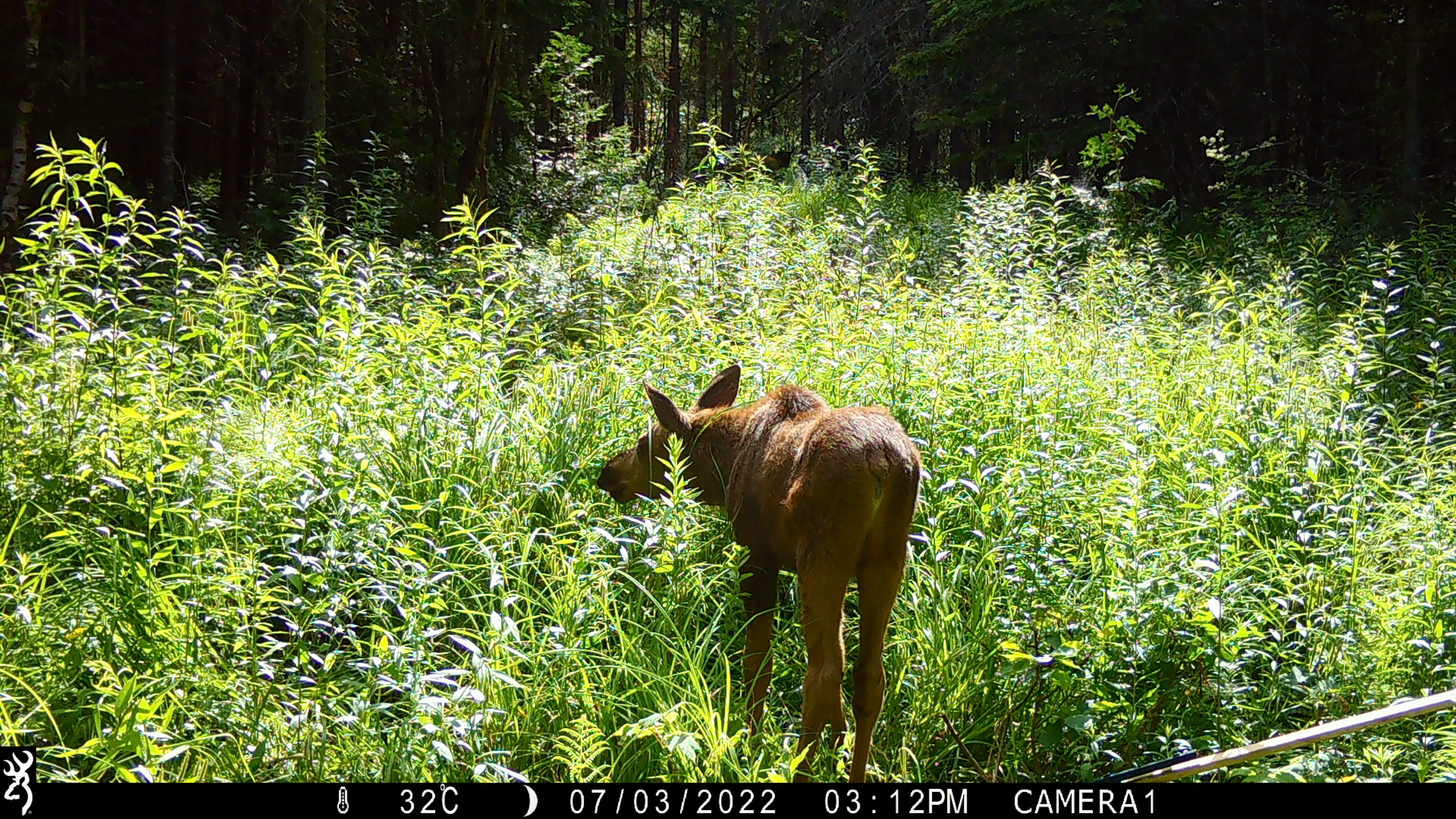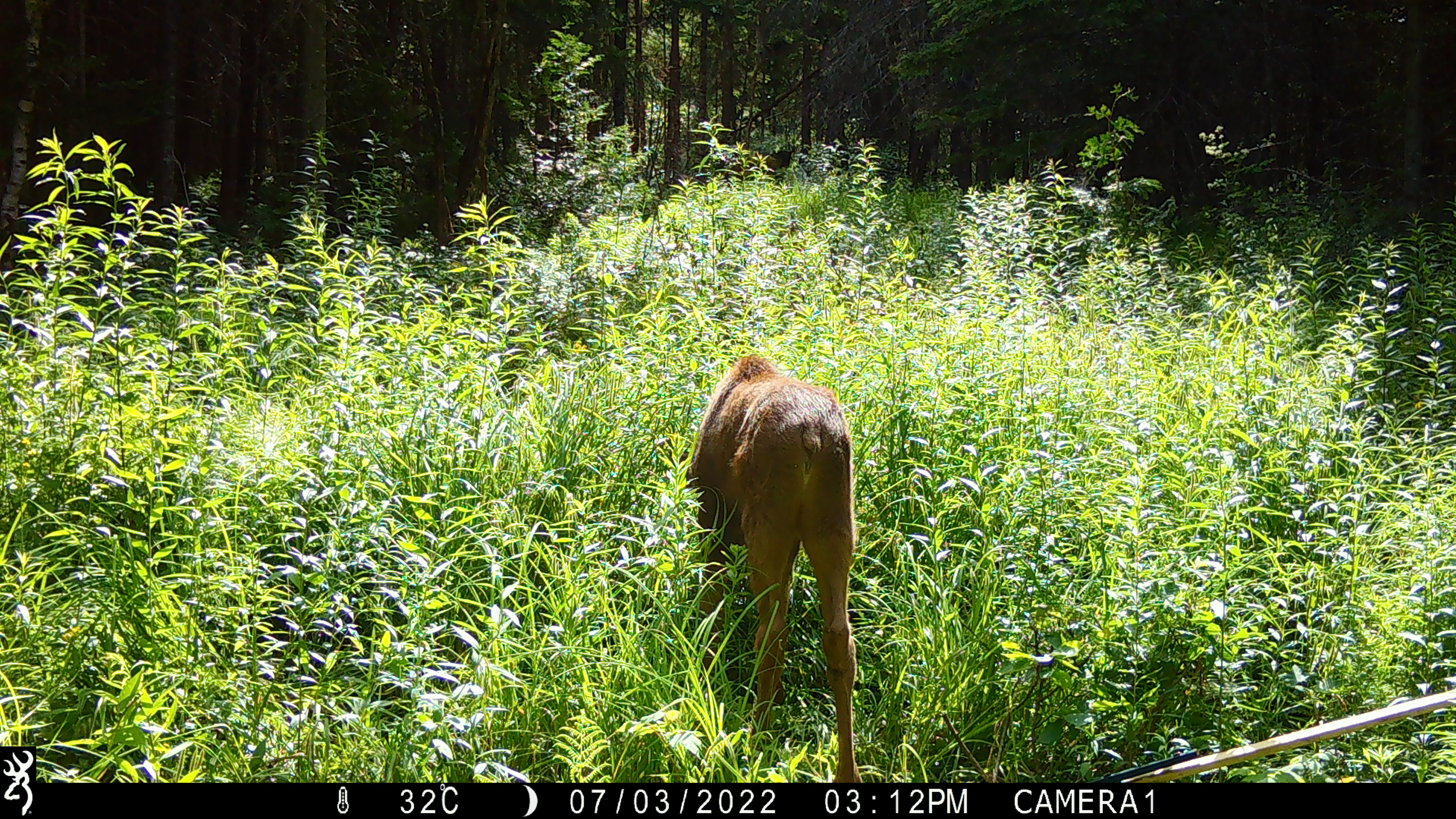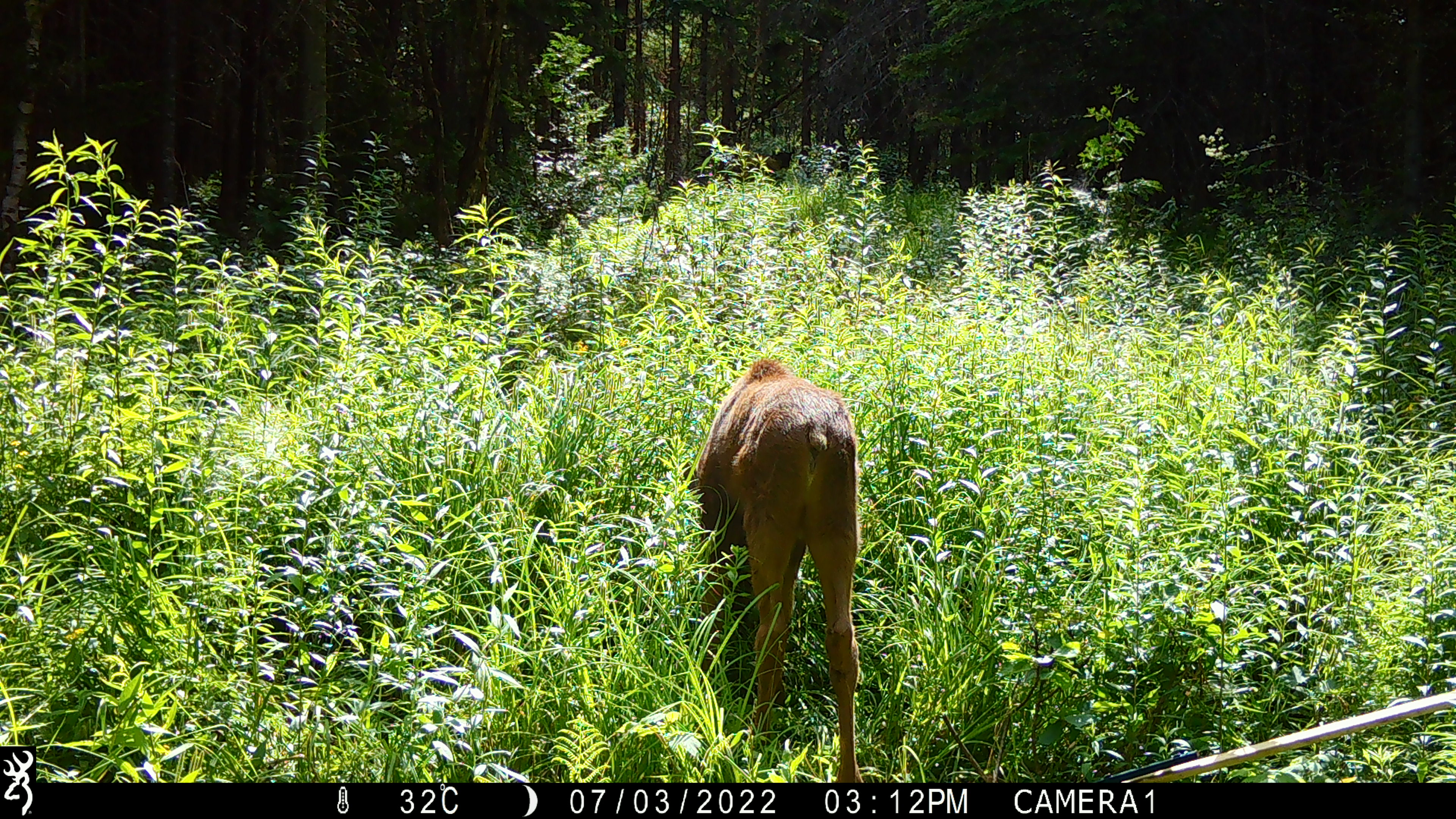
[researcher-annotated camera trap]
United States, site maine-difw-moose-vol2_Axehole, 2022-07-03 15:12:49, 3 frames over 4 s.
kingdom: Animalia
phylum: Chordata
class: Mammalia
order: Artiodactyla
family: Cervidae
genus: Alces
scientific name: Alces alces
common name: moose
Moose (Alces alces).